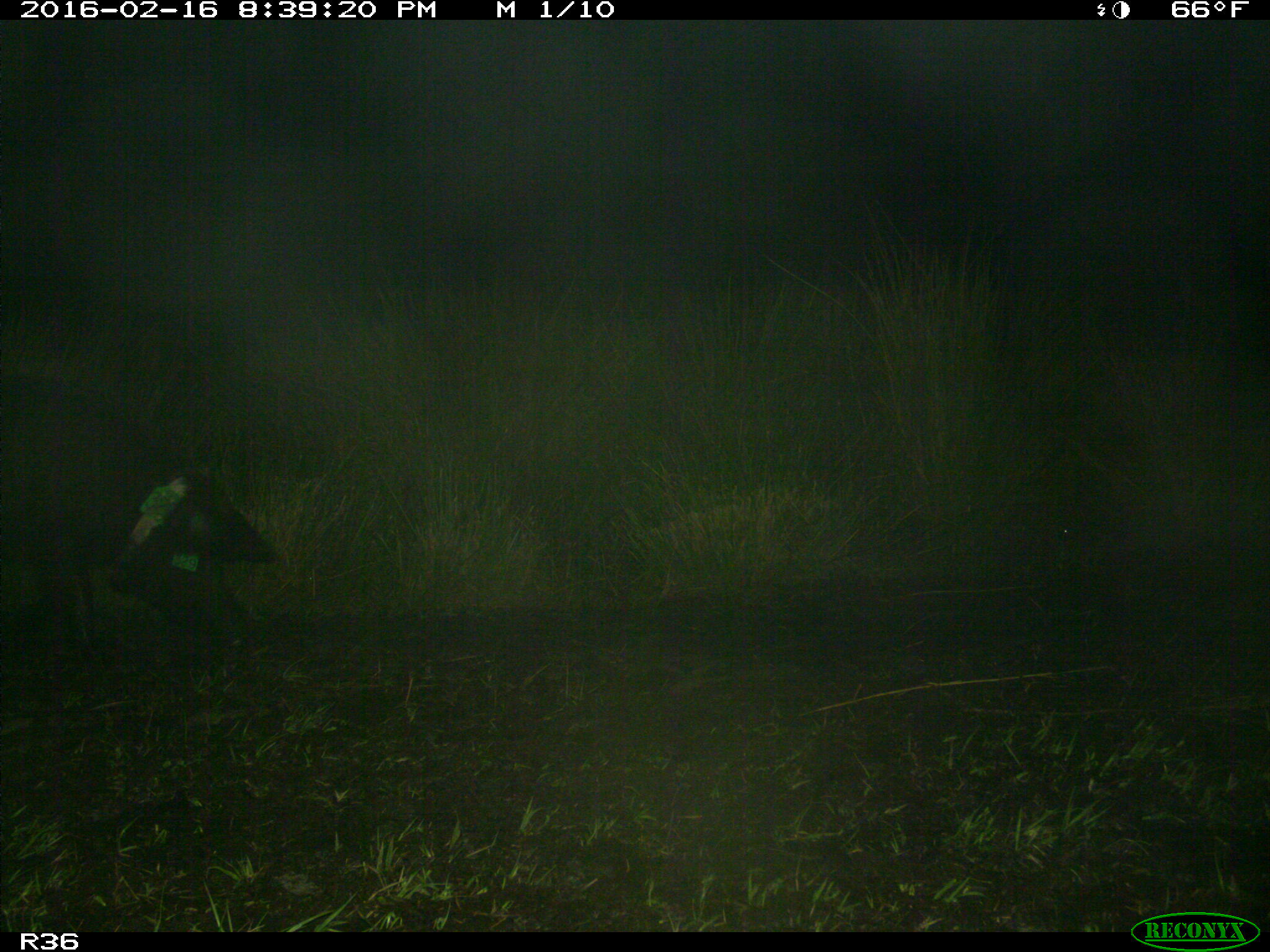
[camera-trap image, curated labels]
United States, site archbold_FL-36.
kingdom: Animalia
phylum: Chordata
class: Mammalia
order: Artiodactyla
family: Suidae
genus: Sus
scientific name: Sus scrofa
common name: wild boar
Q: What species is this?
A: Sus scrofa (wild boar).